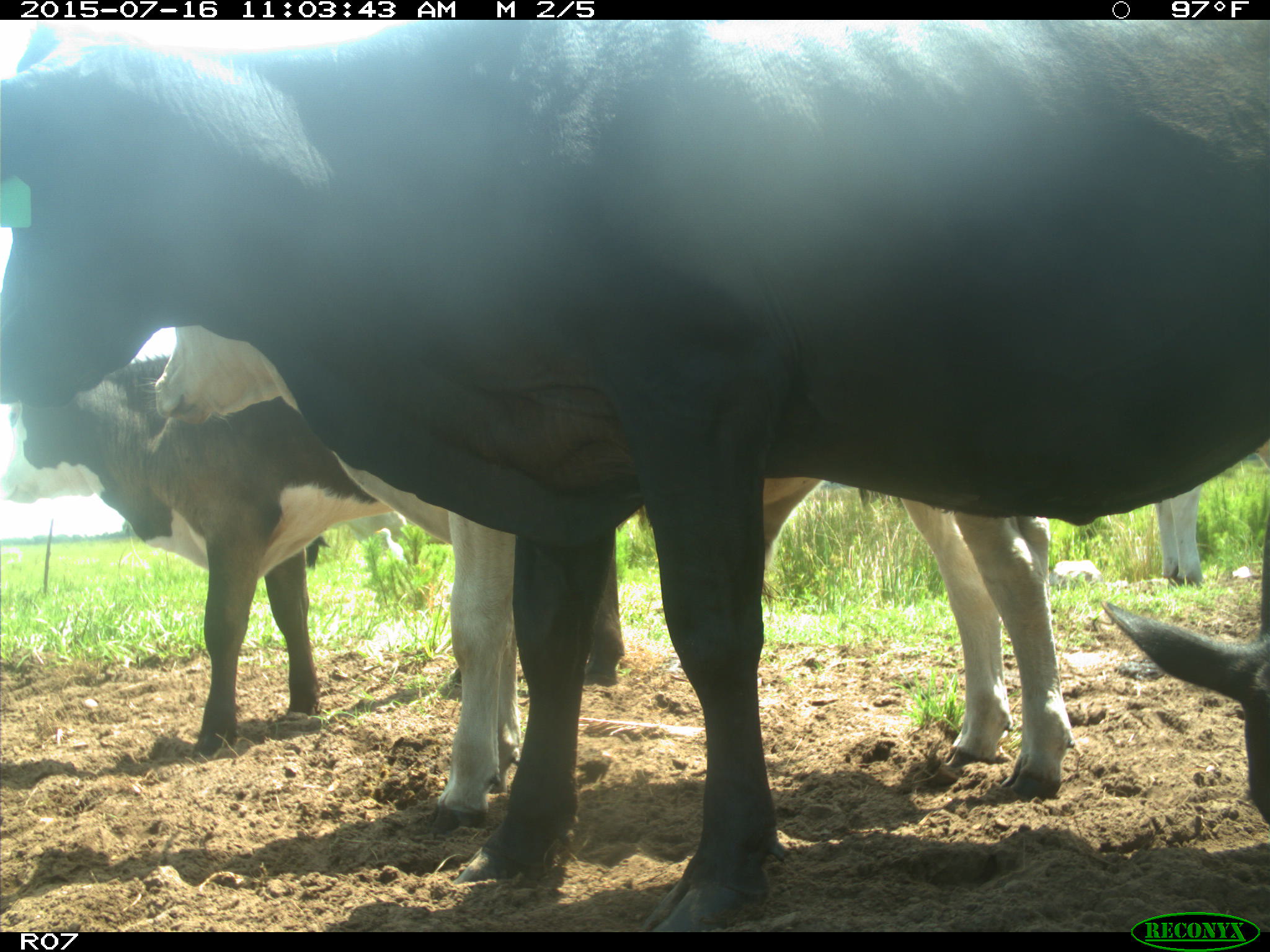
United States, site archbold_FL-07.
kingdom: Animalia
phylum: Chordata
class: Mammalia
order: Artiodactyla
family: Bovidae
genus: Bos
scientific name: Bos taurus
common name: domestic cow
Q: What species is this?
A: Bos taurus (domestic cow).